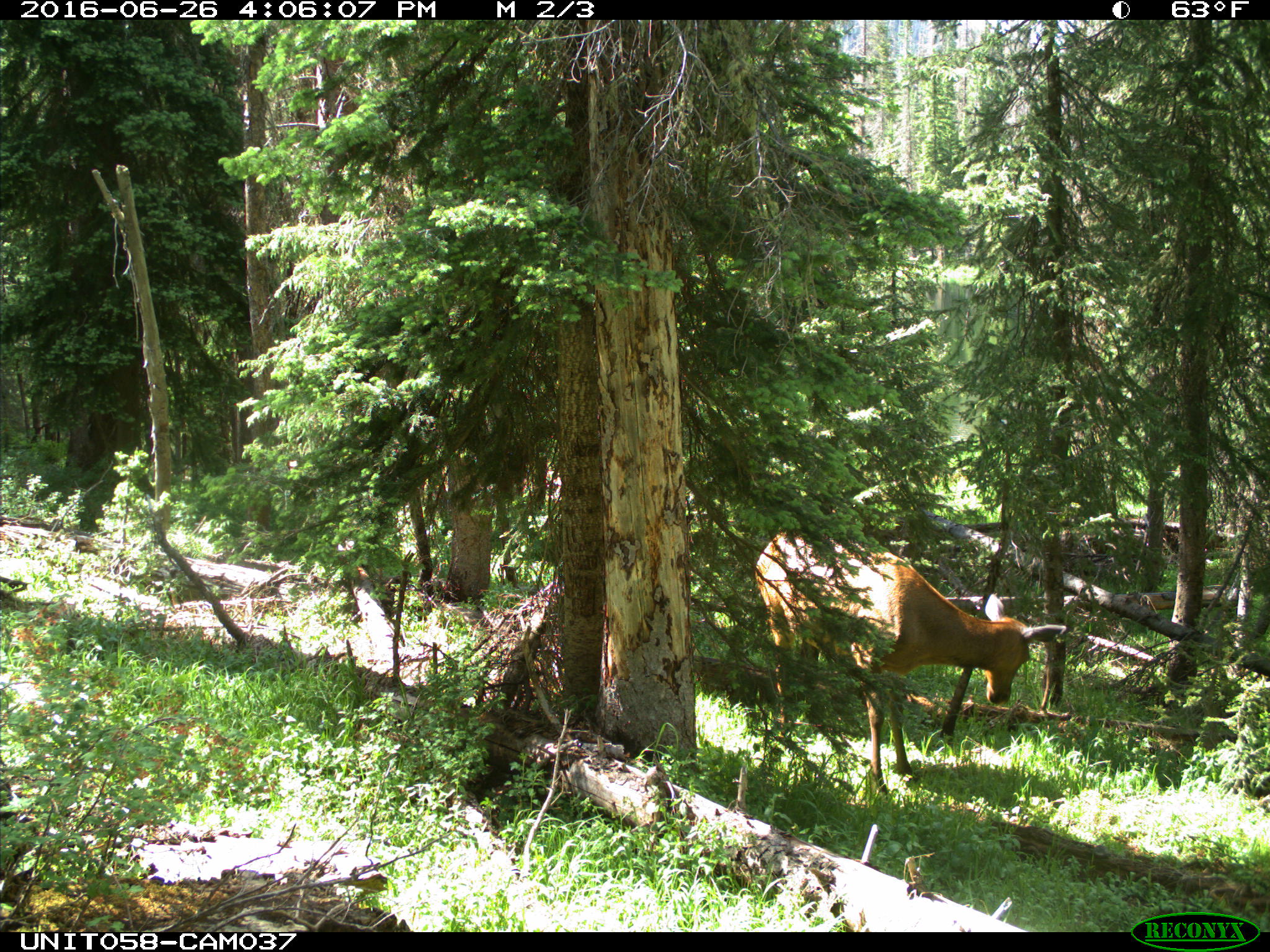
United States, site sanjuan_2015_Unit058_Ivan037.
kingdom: Animalia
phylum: Chordata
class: Mammalia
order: Artiodactyla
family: Cervidae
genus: Cervus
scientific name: Cervus elaphus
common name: red deer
Cervus elaphus (red deer).